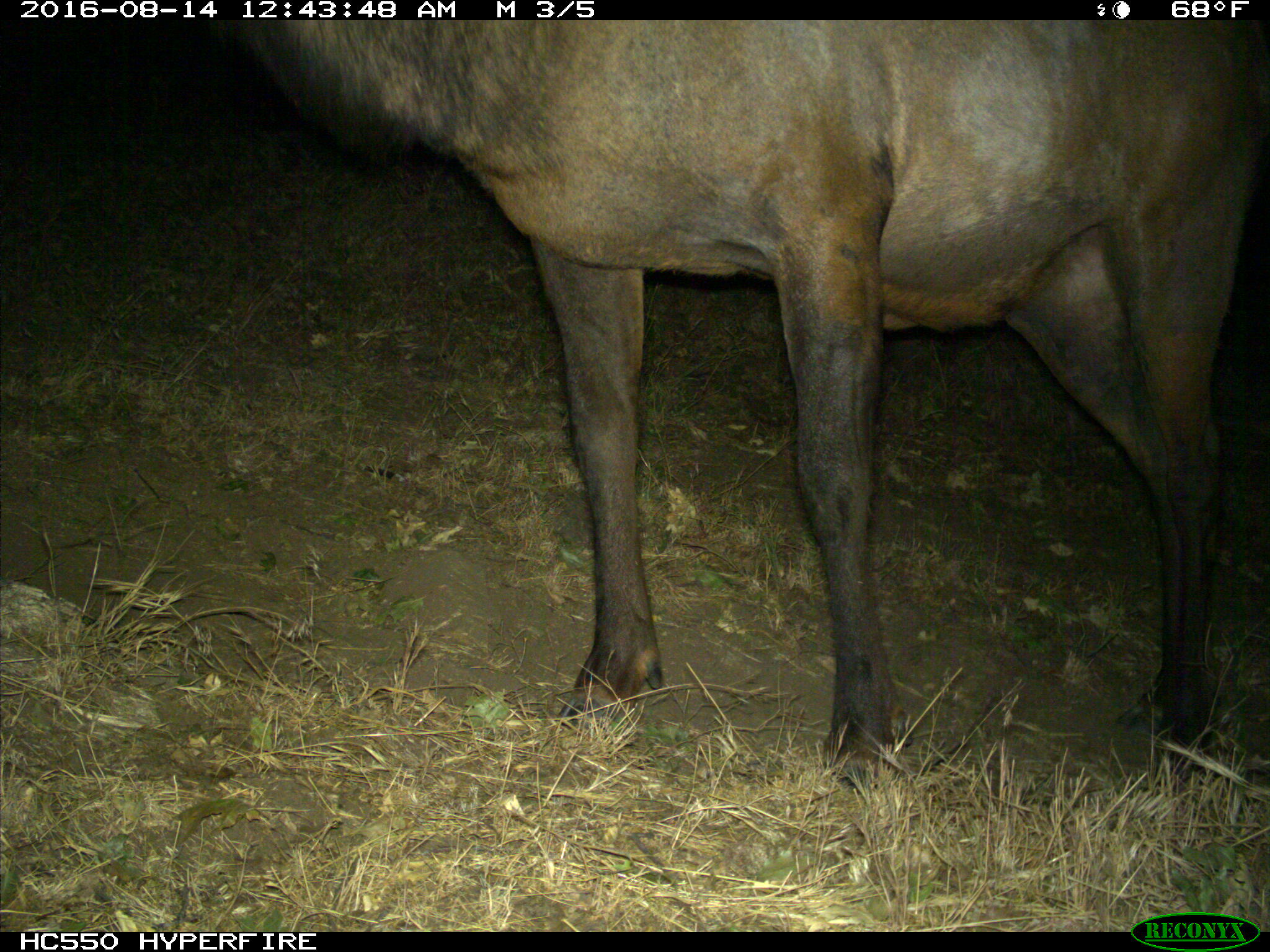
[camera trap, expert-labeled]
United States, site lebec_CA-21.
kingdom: Animalia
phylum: Chordata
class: Mammalia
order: Artiodactyla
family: Cervidae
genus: Cervus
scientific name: Cervus canadensis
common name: elk